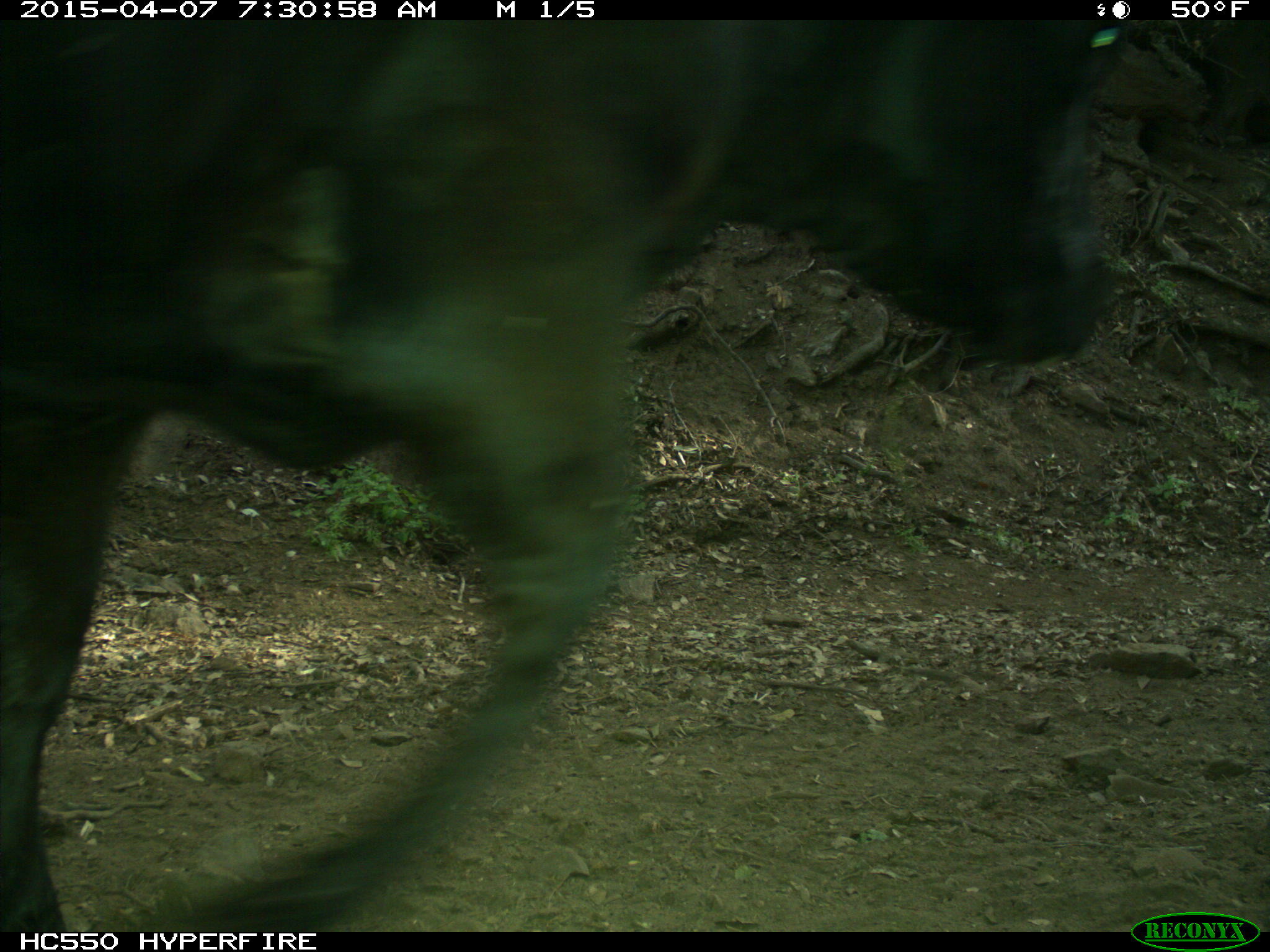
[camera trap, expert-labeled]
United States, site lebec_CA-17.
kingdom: Animalia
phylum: Chordata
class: Mammalia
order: Artiodactyla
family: Bovidae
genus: Bos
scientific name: Bos taurus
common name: domestic cow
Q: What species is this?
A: Bos taurus (domestic cow).